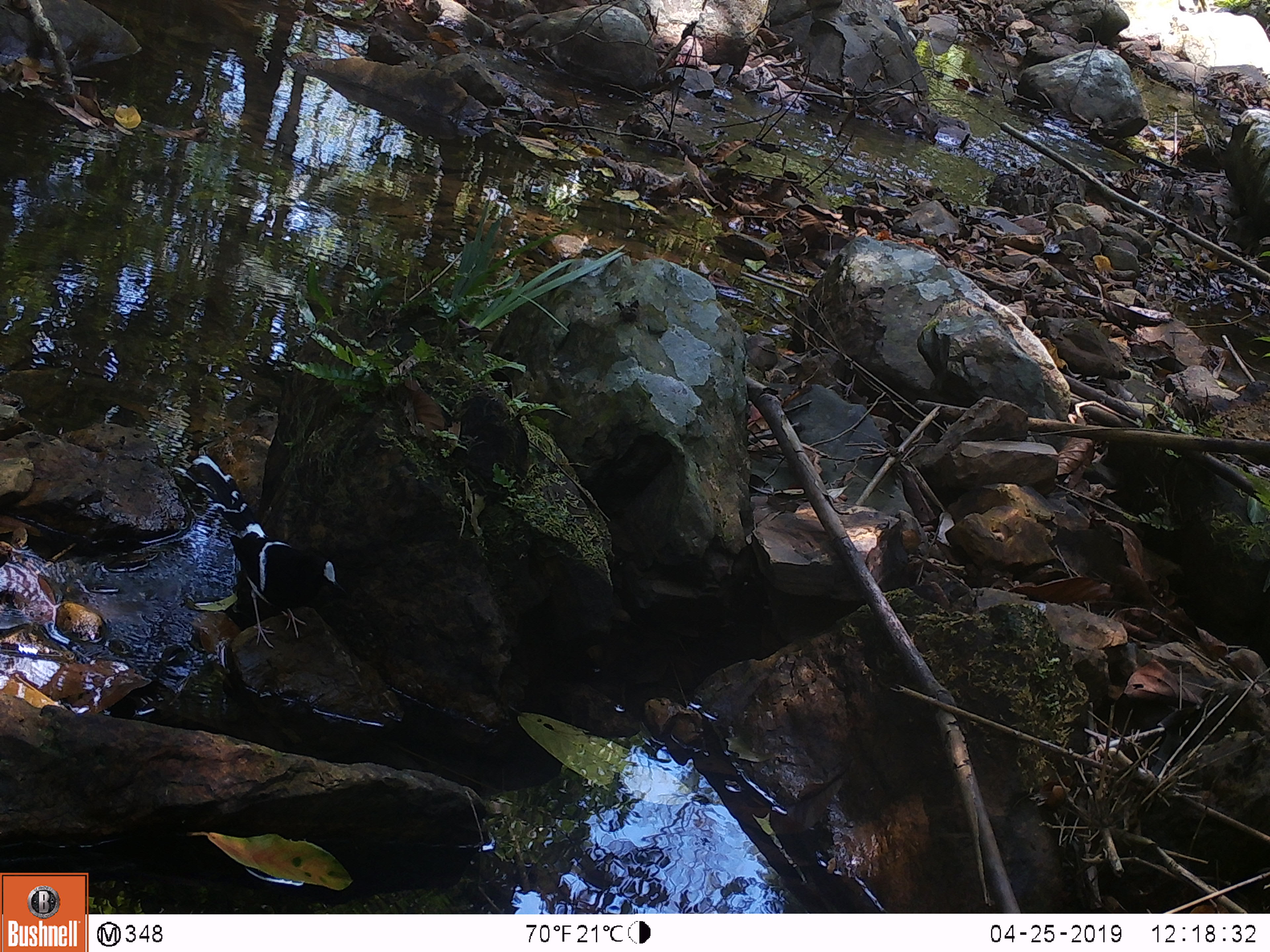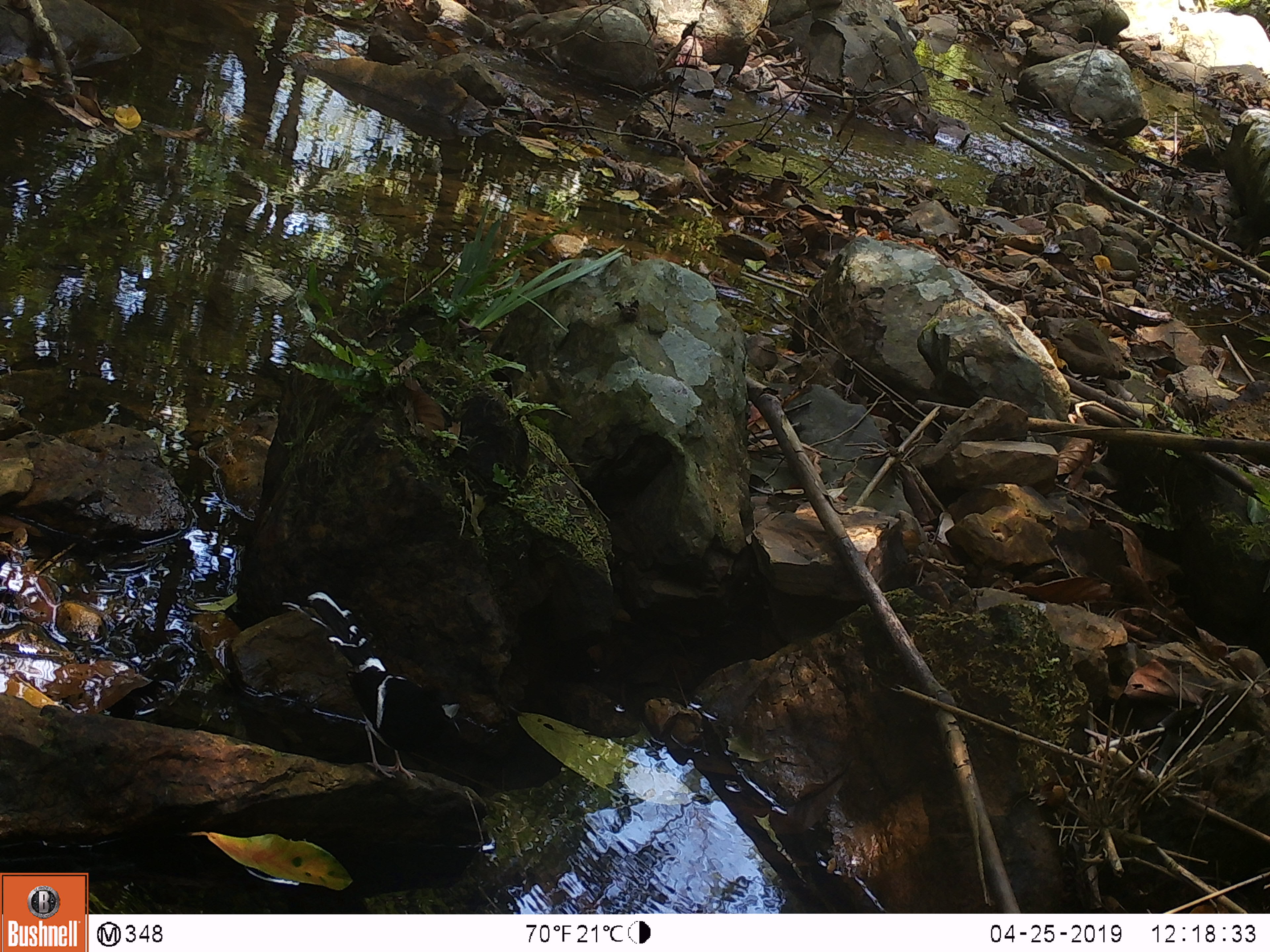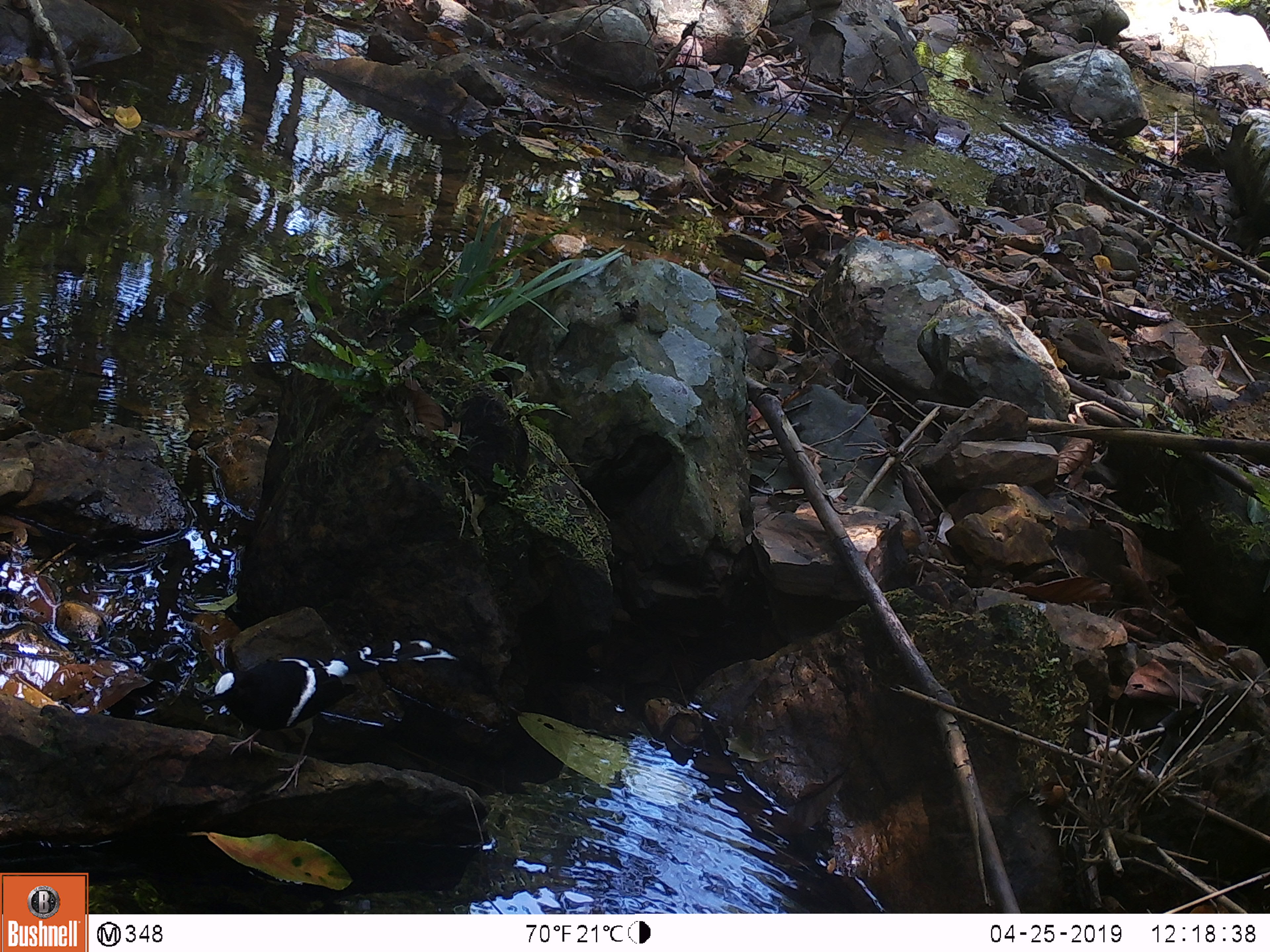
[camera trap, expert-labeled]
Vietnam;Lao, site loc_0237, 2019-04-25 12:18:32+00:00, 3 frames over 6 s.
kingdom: Animalia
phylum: Chordata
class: Aves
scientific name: Aves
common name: bird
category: unidentified bird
Unidentified bird (bird) (Aves). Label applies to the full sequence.